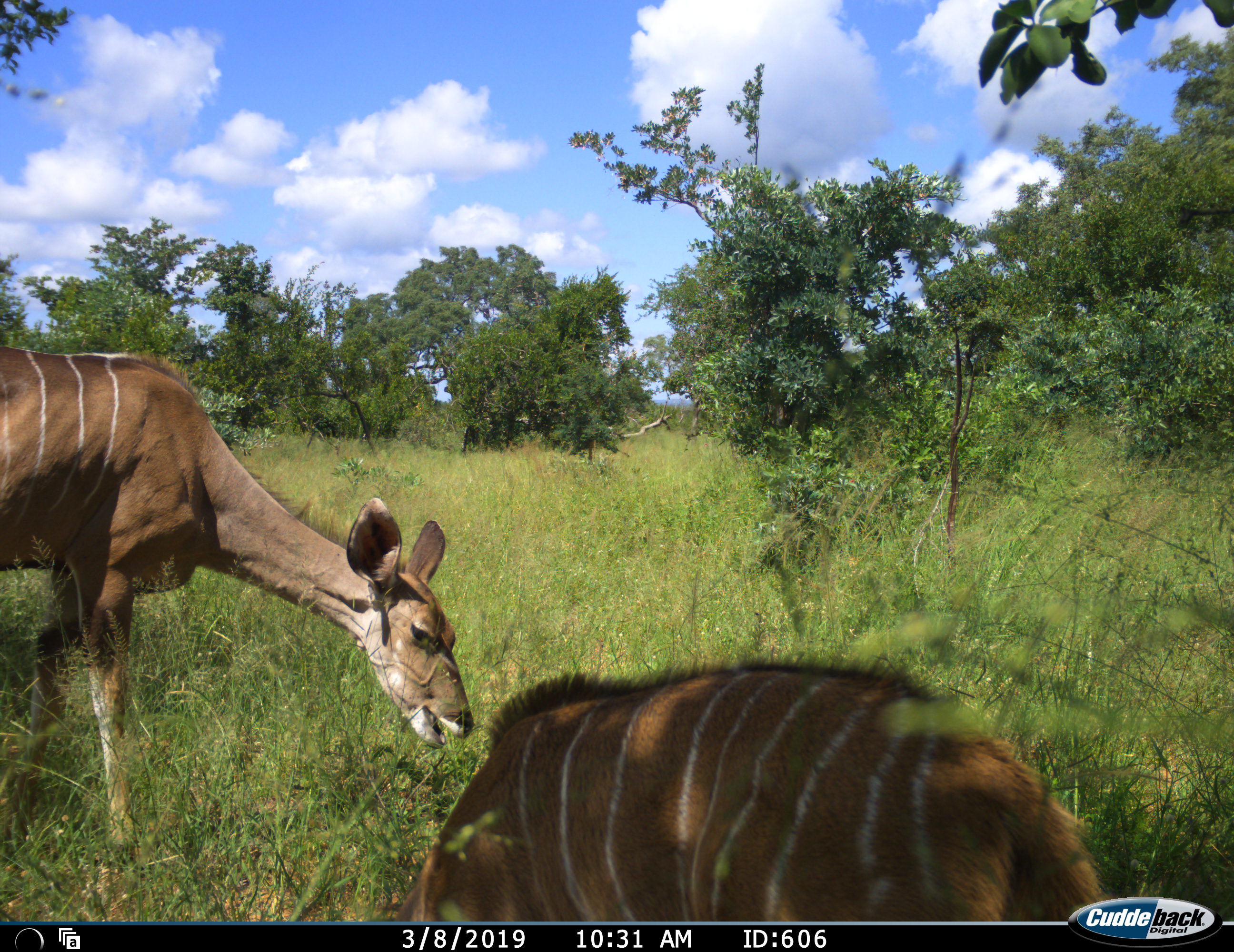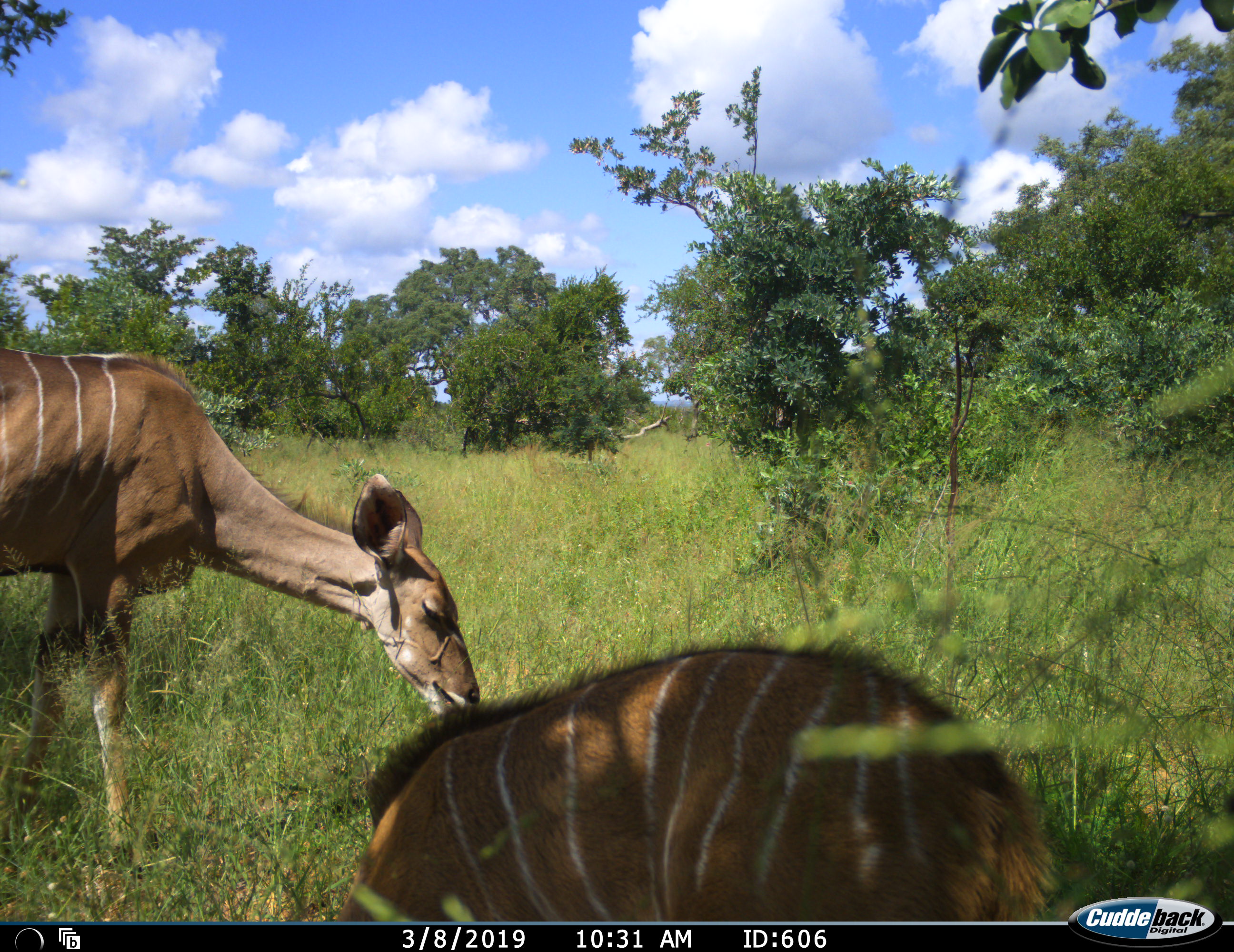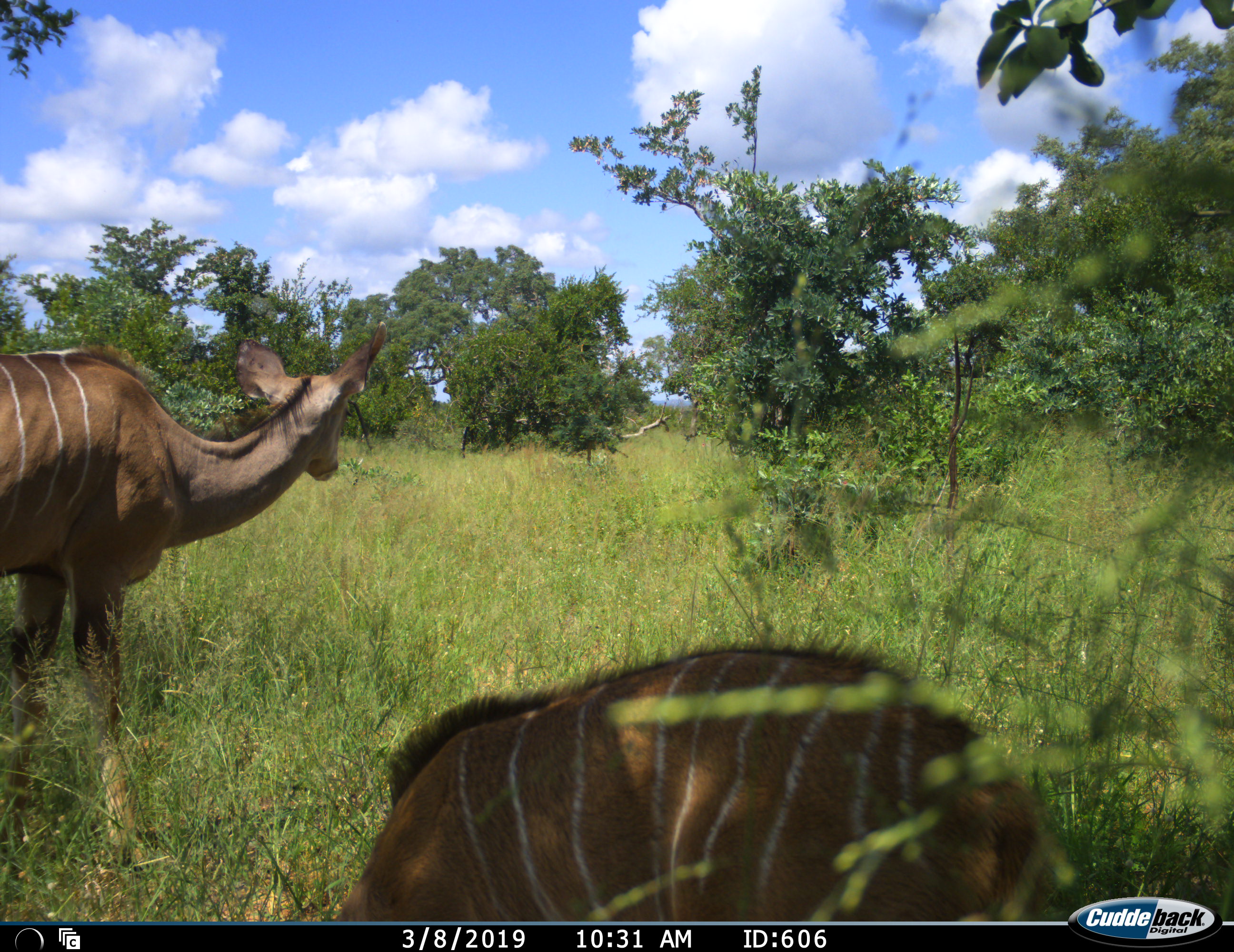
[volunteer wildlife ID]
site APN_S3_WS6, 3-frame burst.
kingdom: Animalia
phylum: Chordata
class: Mammalia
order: Artiodactyla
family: Bovidae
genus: Tragelaphus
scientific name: Tragelaphus angasii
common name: nyala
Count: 2.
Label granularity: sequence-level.